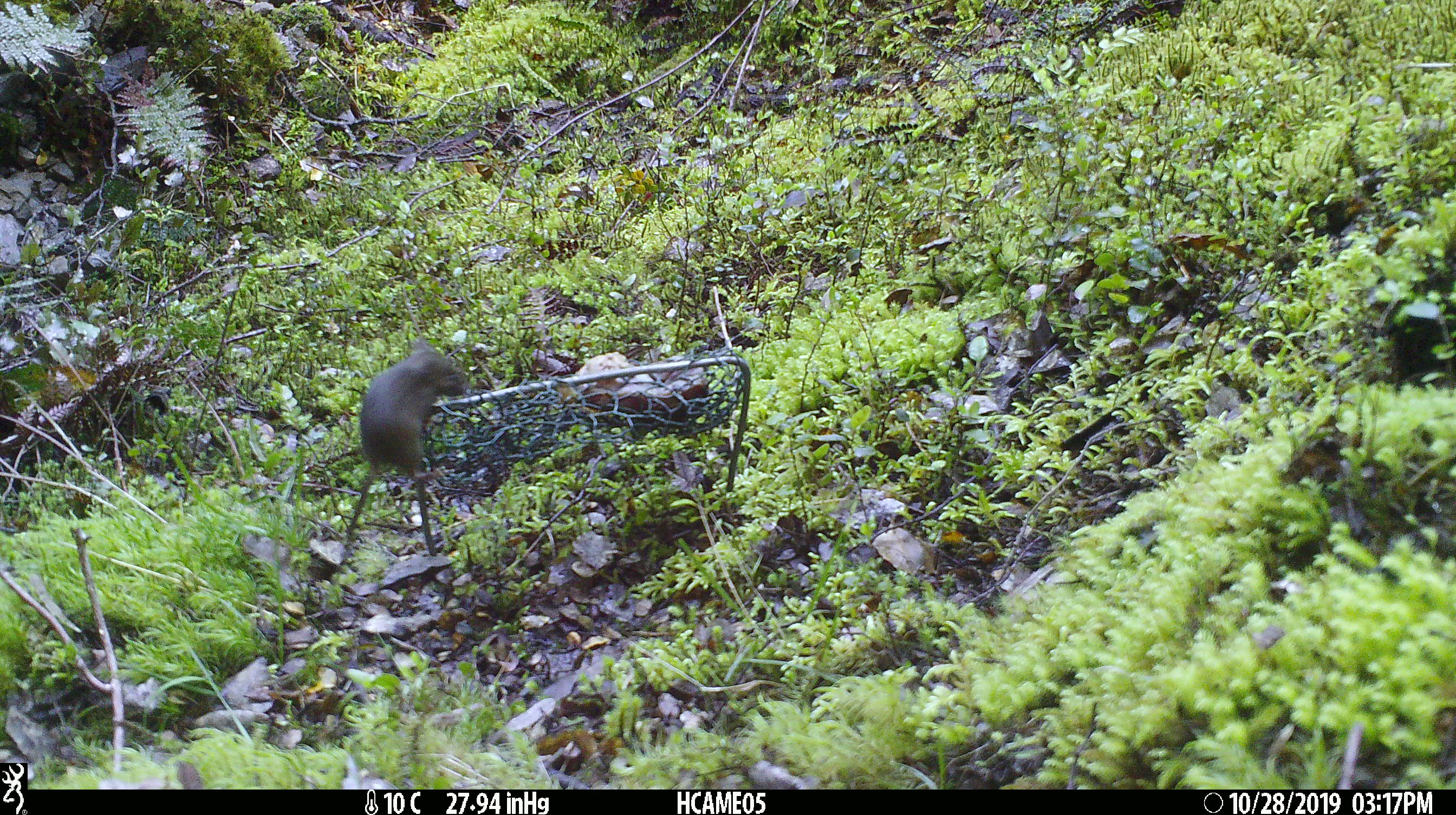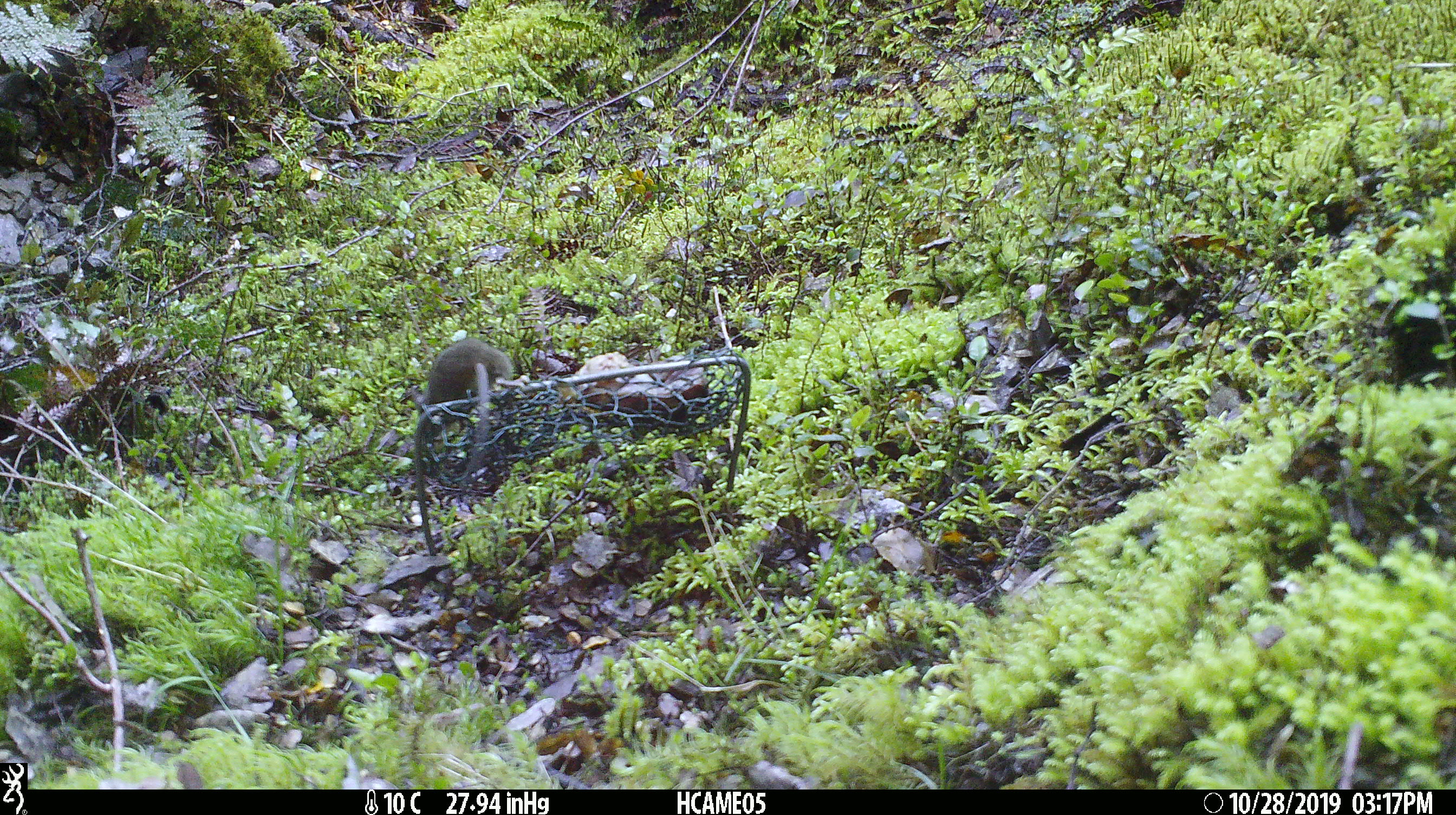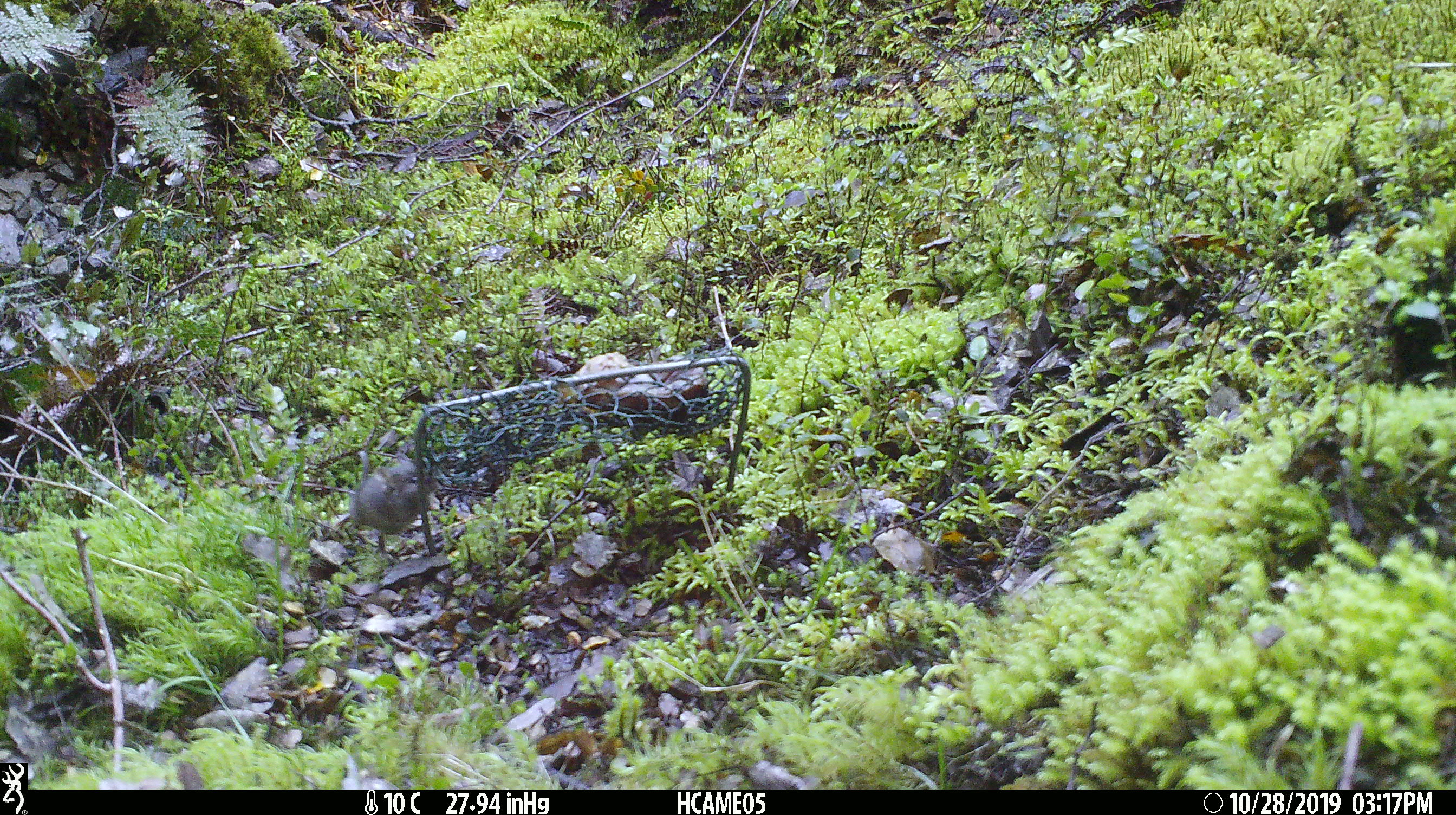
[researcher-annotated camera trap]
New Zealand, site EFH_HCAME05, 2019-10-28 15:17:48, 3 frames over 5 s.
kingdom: Animalia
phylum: Chordata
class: Mammalia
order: Rodentia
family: Muridae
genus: Mus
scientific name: Mus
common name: mouse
Mouse (Mus).